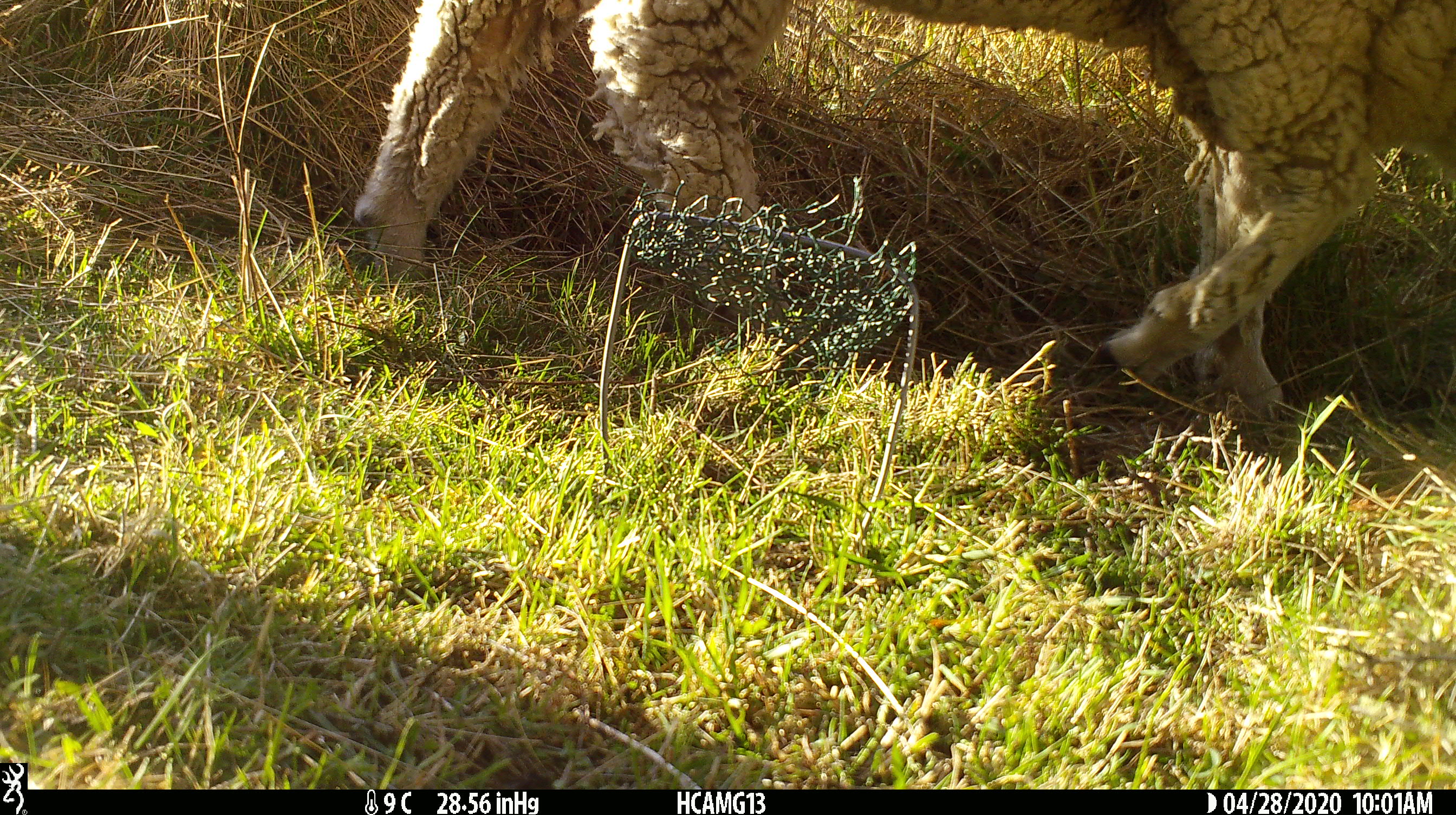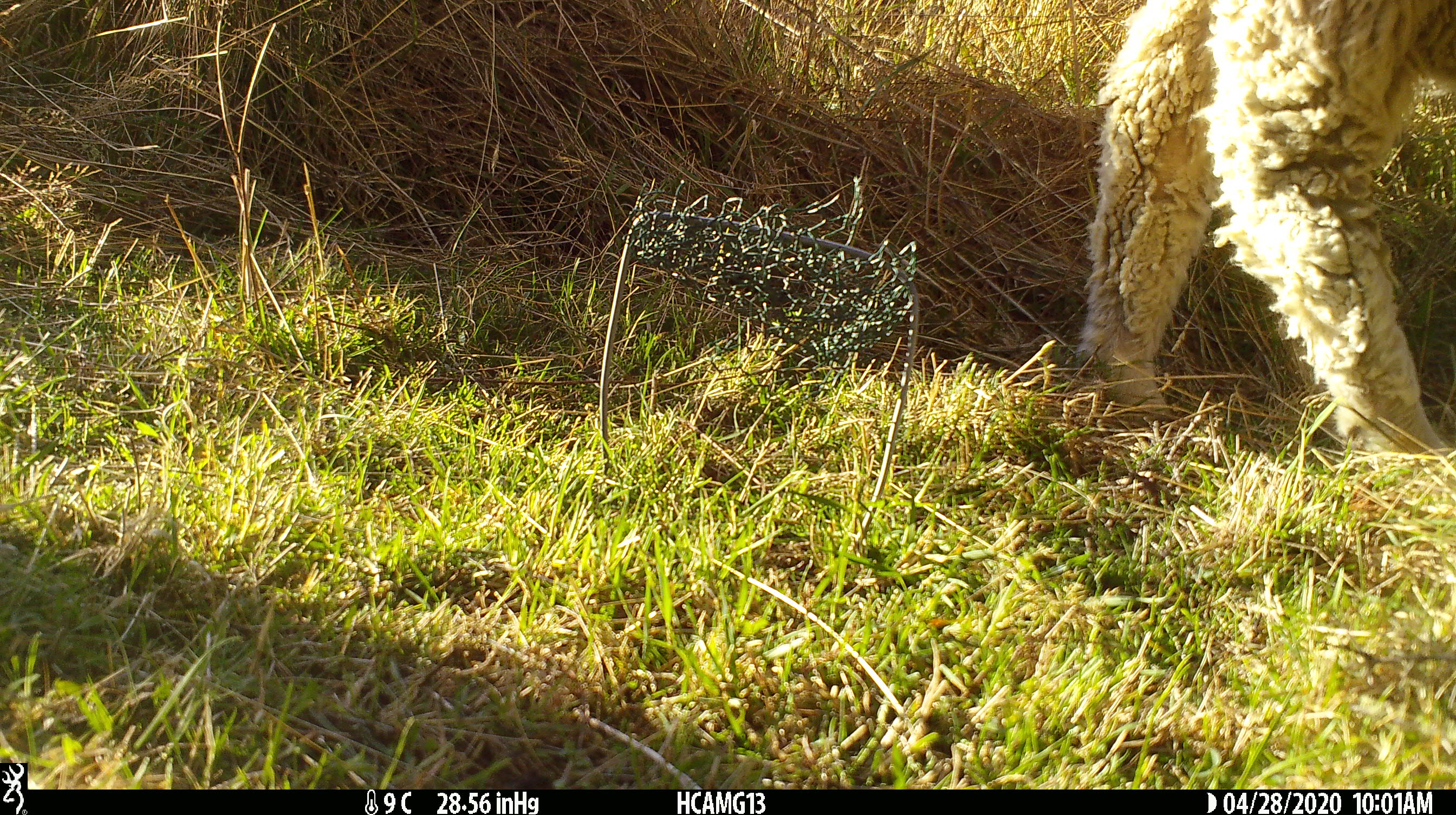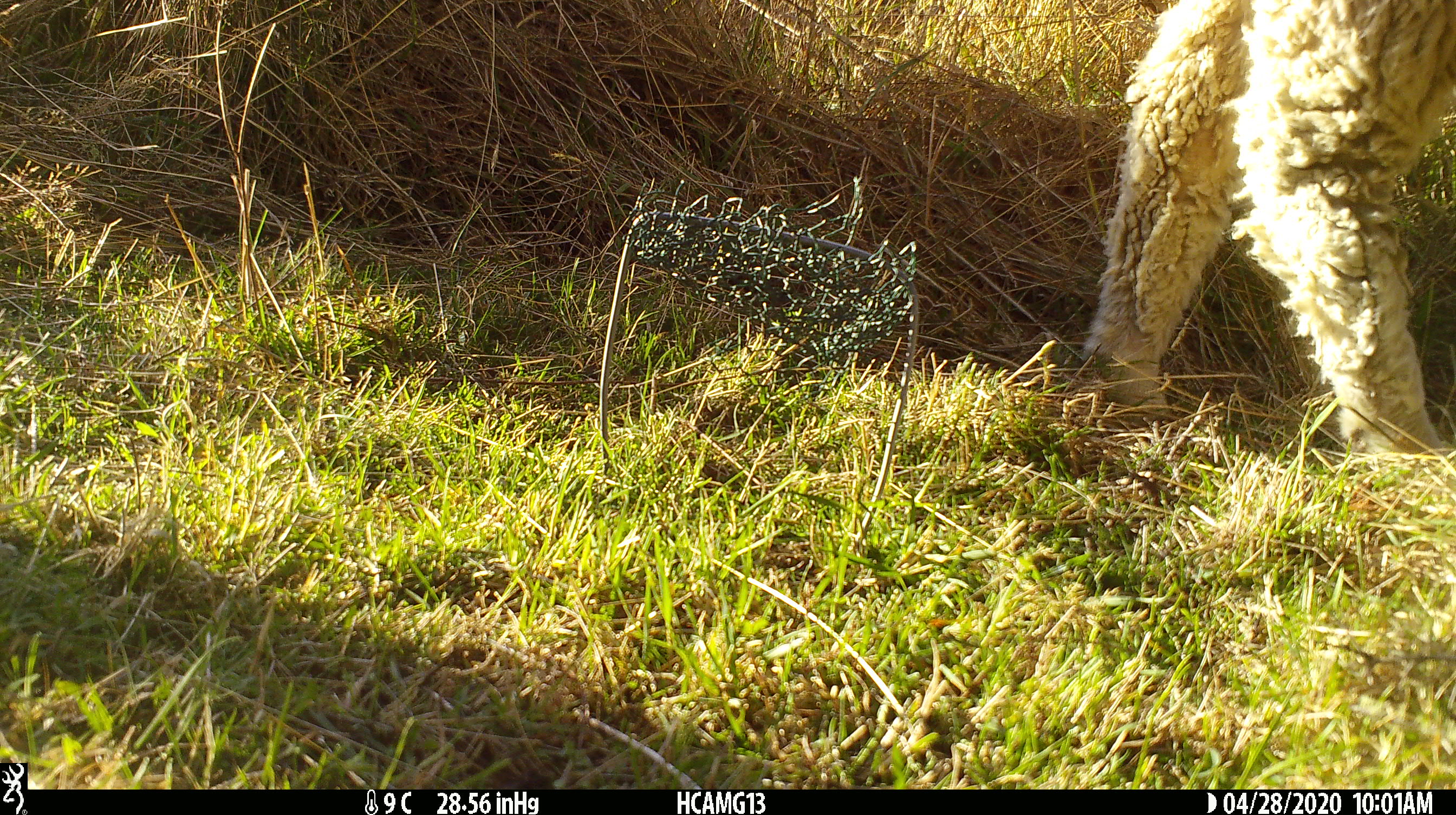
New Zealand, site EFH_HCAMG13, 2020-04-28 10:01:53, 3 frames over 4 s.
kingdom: Animalia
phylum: Chordata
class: Mammalia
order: Artiodactyla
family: Bovidae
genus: Ovis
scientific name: Ovis aries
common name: domestic sheep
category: sheep